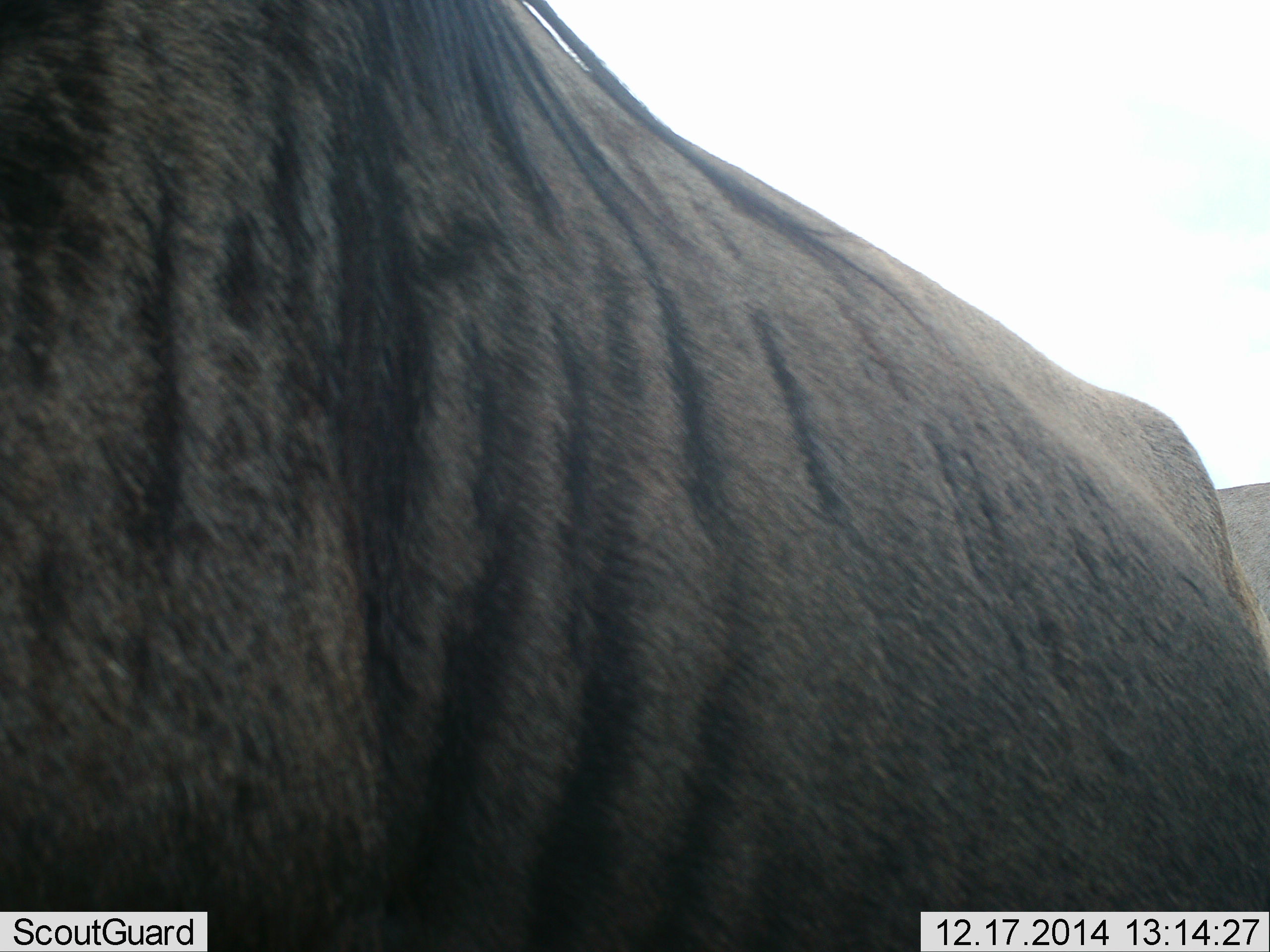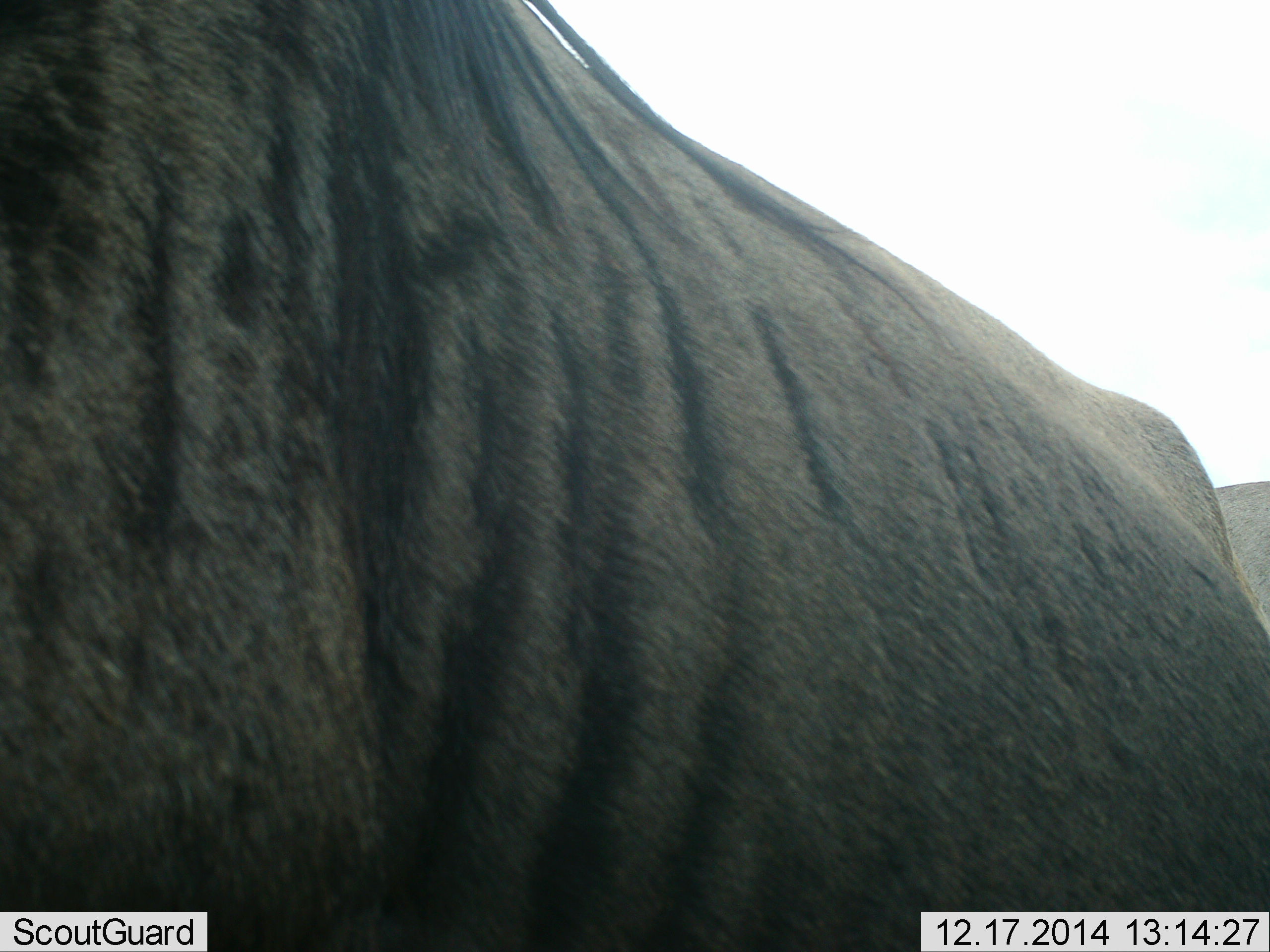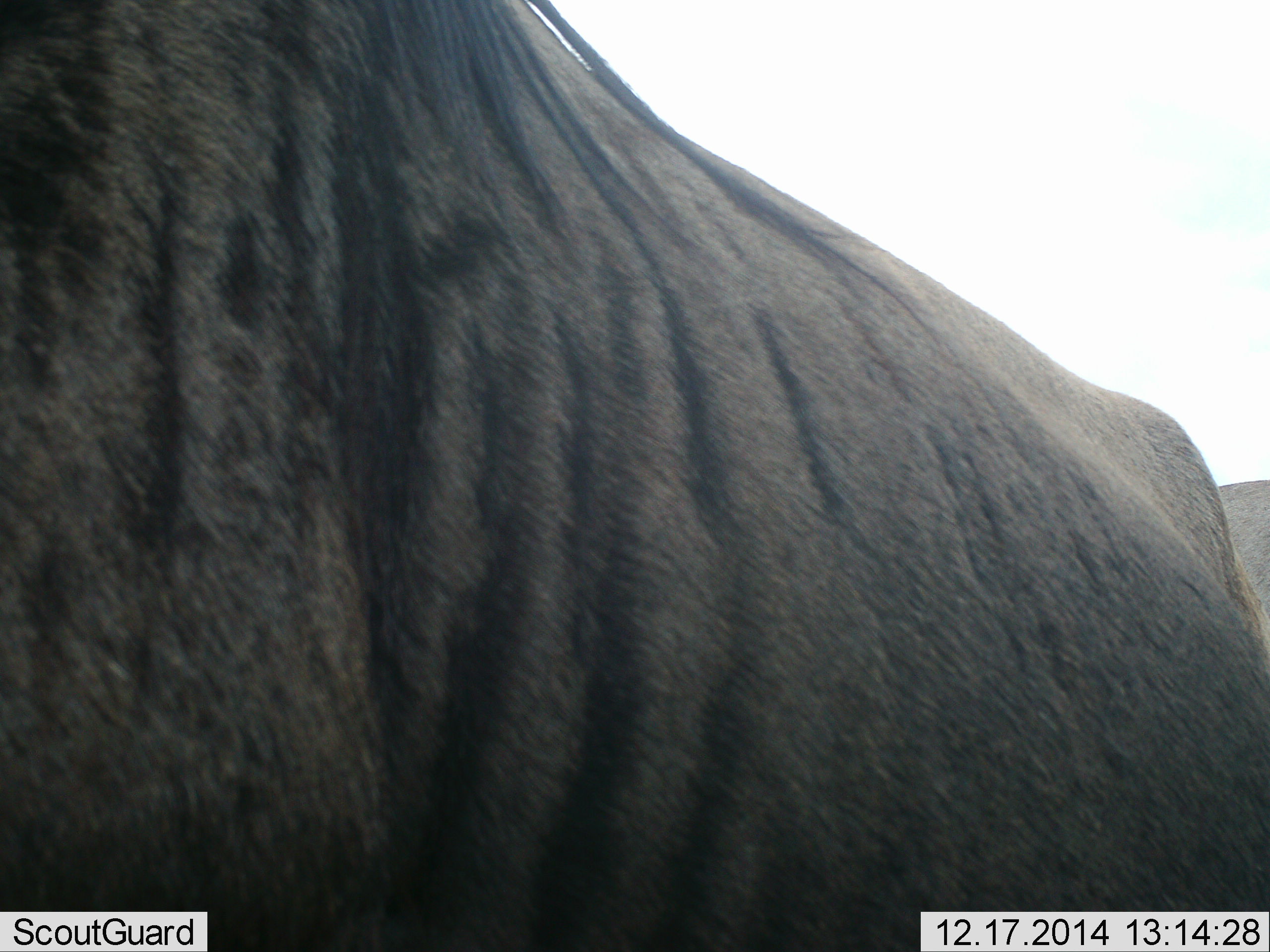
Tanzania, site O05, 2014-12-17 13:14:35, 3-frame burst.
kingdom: Animalia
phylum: Chordata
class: Mammalia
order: Artiodactyla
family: Bovidae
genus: Connochaetes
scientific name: Connochaetes taurinus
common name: blue wildebeest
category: wildebeest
Wildebeest (blue wildebeest) (Connochaetes taurinus), count 1. Behavior (volunteer vote fractions): standing 100%, resting 0%, moving 0%, interacting 0%. Young present (vote fraction): 0%. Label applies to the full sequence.